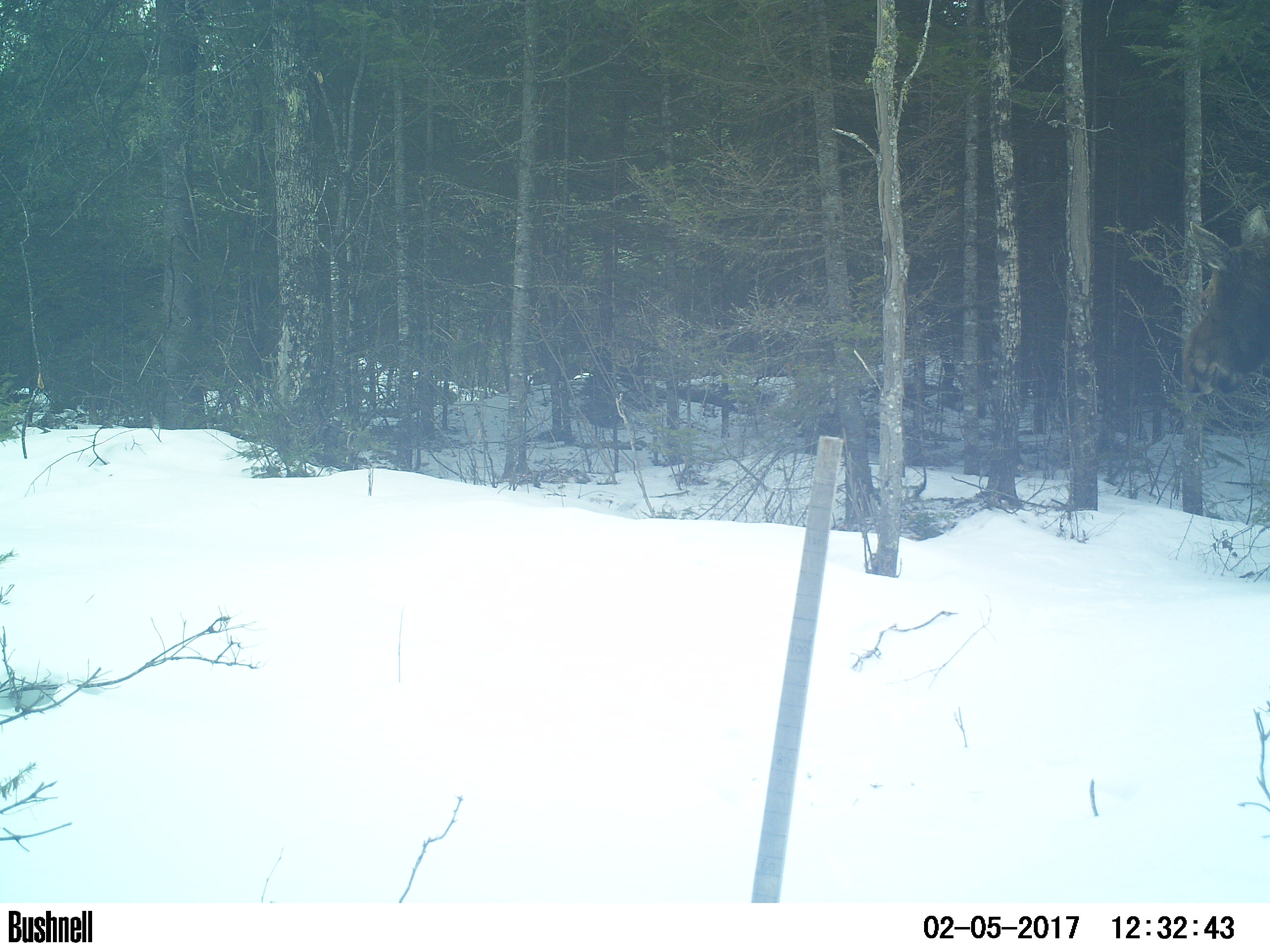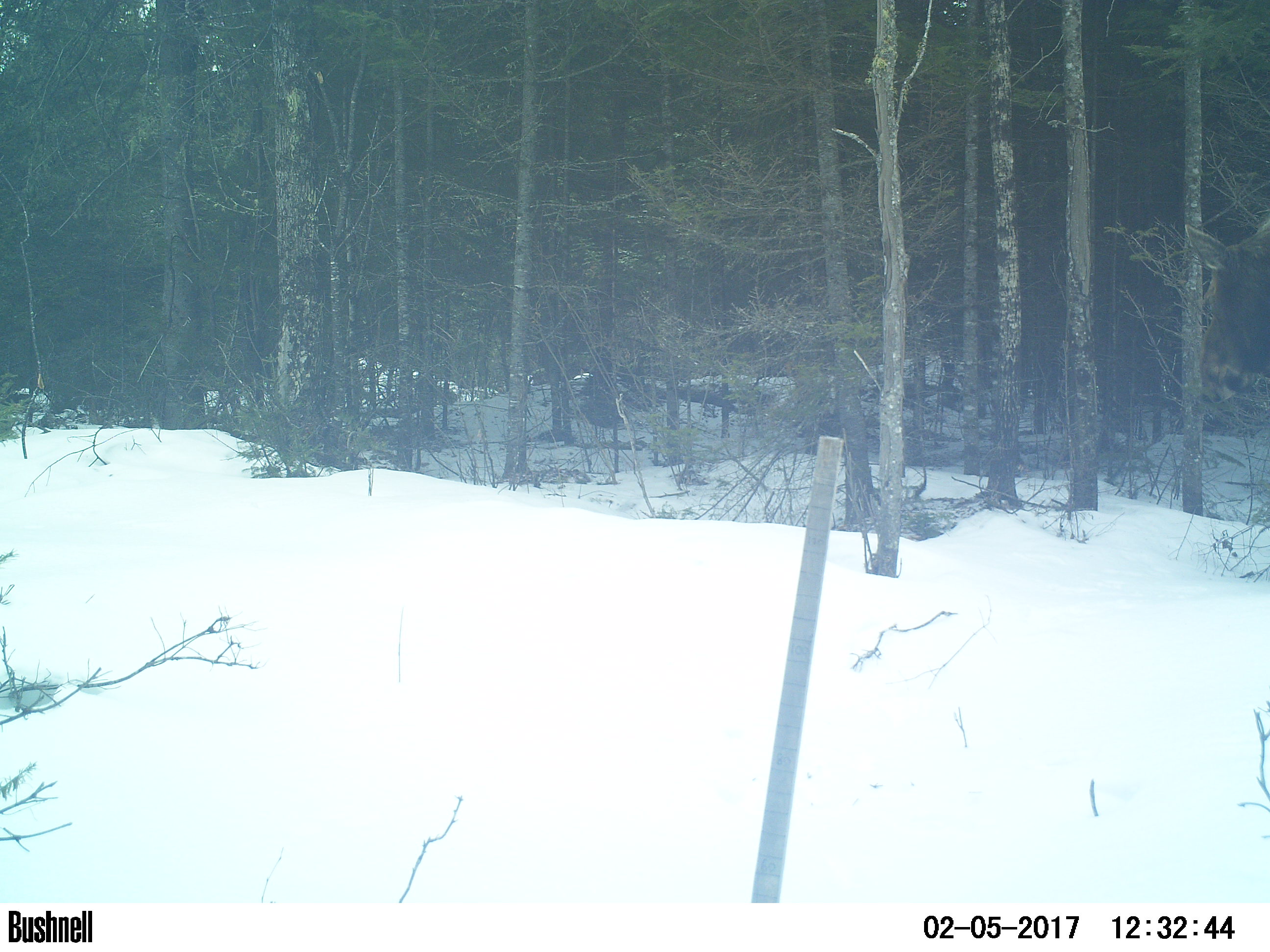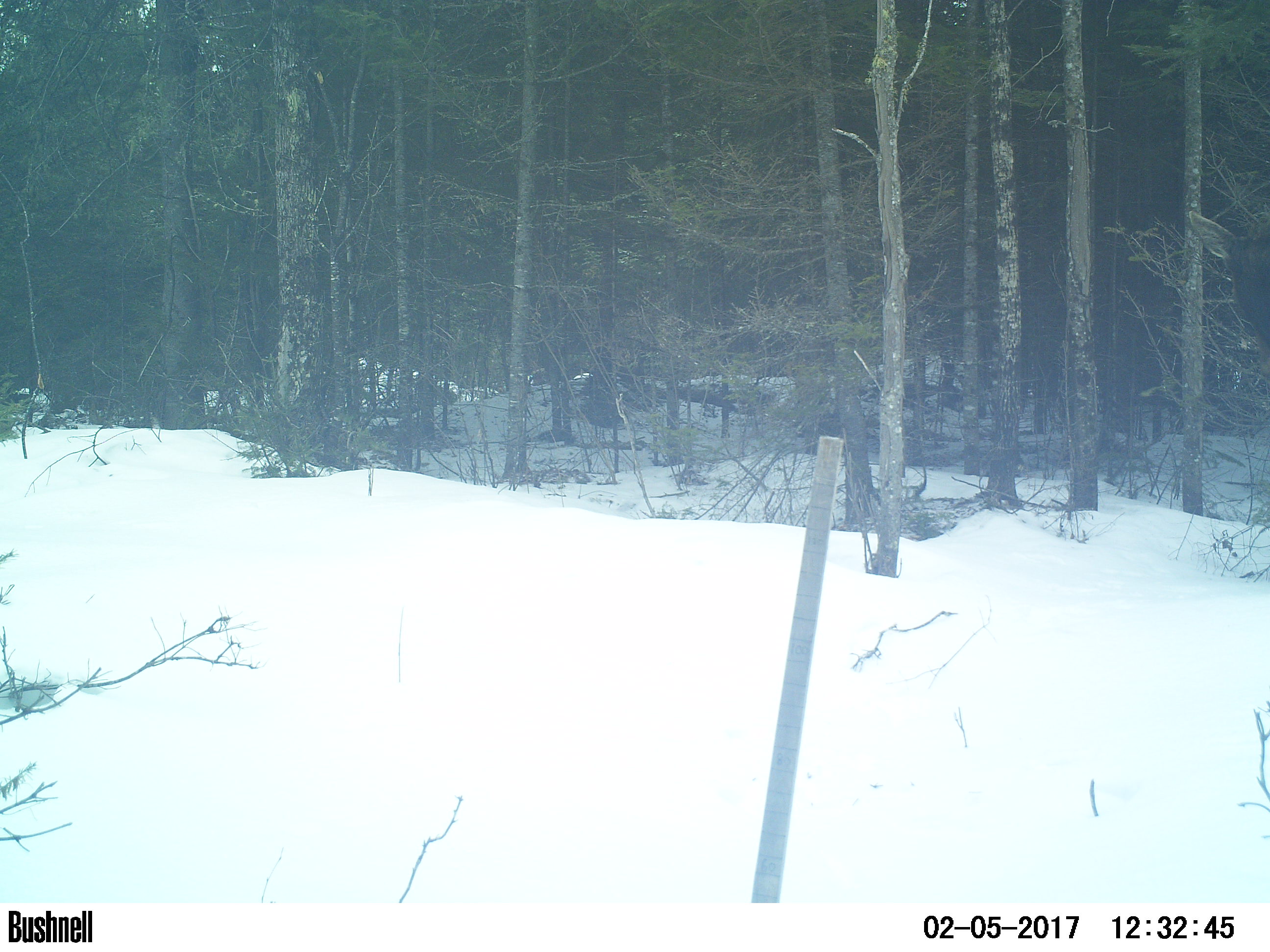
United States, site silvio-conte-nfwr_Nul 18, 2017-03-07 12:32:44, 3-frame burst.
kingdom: Animalia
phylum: Chordata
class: Mammalia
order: Artiodactyla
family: Cervidae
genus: Alces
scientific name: Alces alces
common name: moose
Moose (Alces alces).